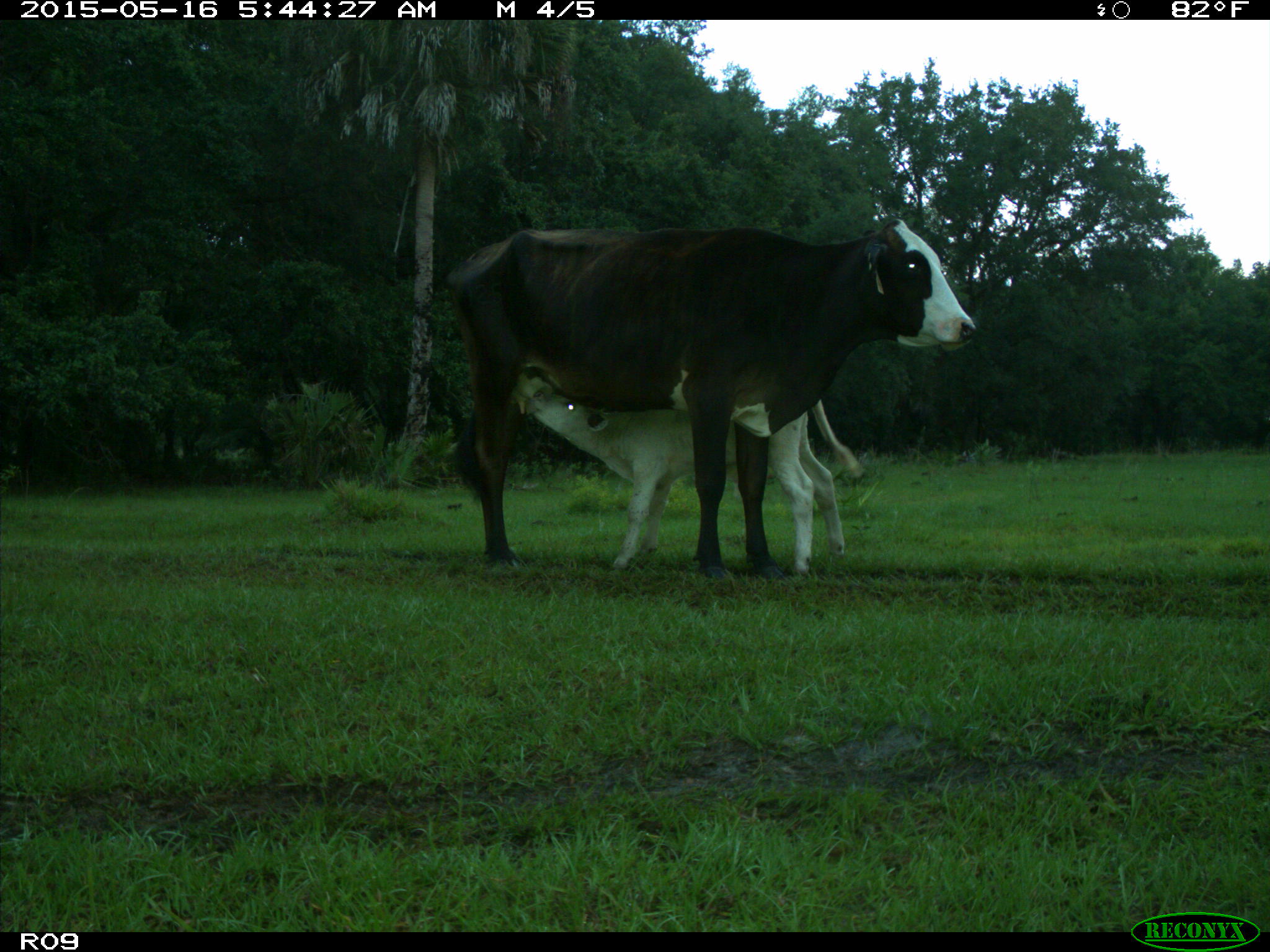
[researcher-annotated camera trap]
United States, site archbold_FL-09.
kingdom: Animalia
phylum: Chordata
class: Mammalia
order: Artiodactyla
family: Bovidae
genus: Bos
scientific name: Bos taurus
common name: domestic cow